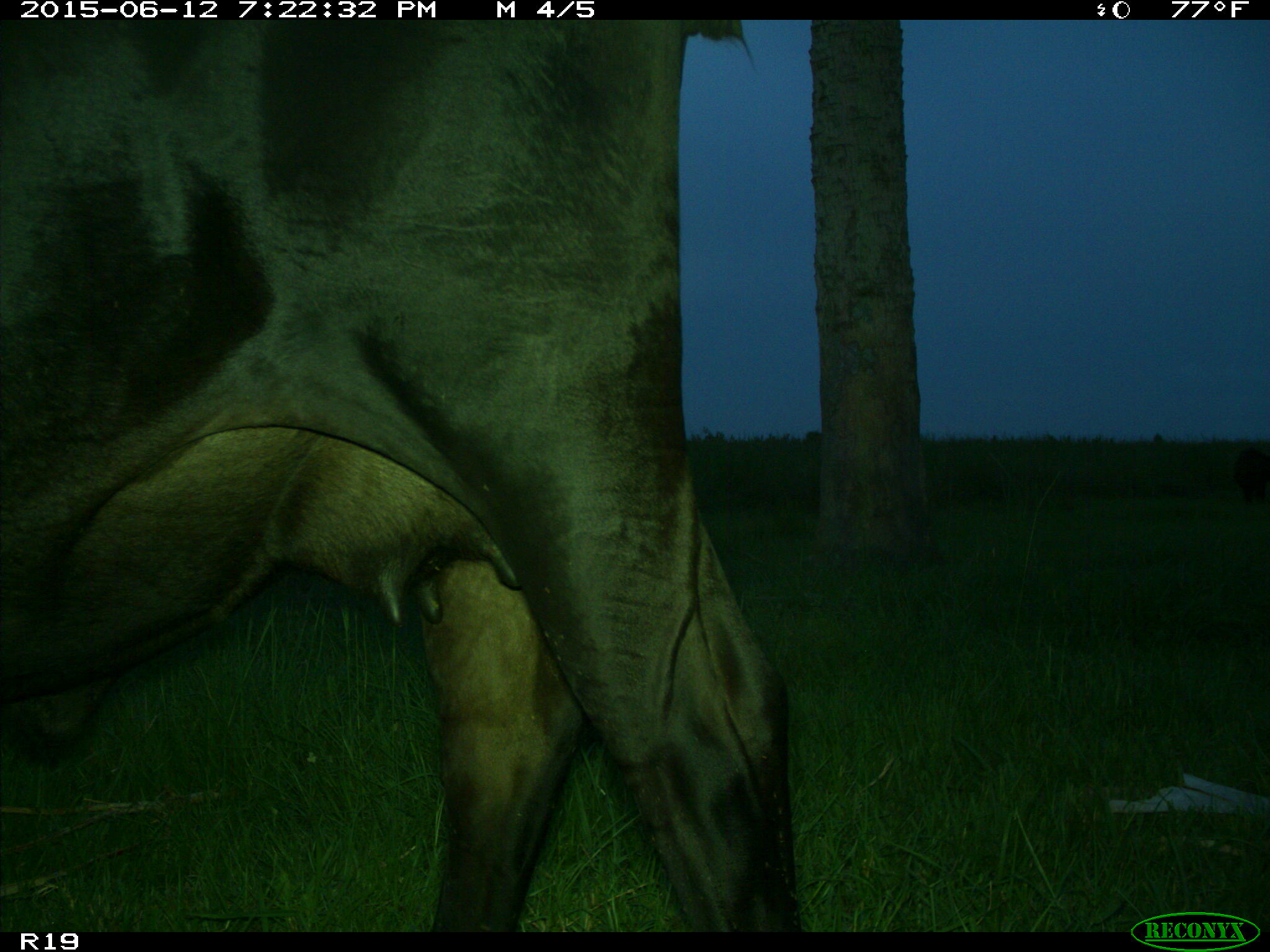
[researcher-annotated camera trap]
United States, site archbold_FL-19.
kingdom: Animalia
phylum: Chordata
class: Mammalia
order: Artiodactyla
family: Bovidae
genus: Bos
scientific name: Bos taurus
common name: domestic cow